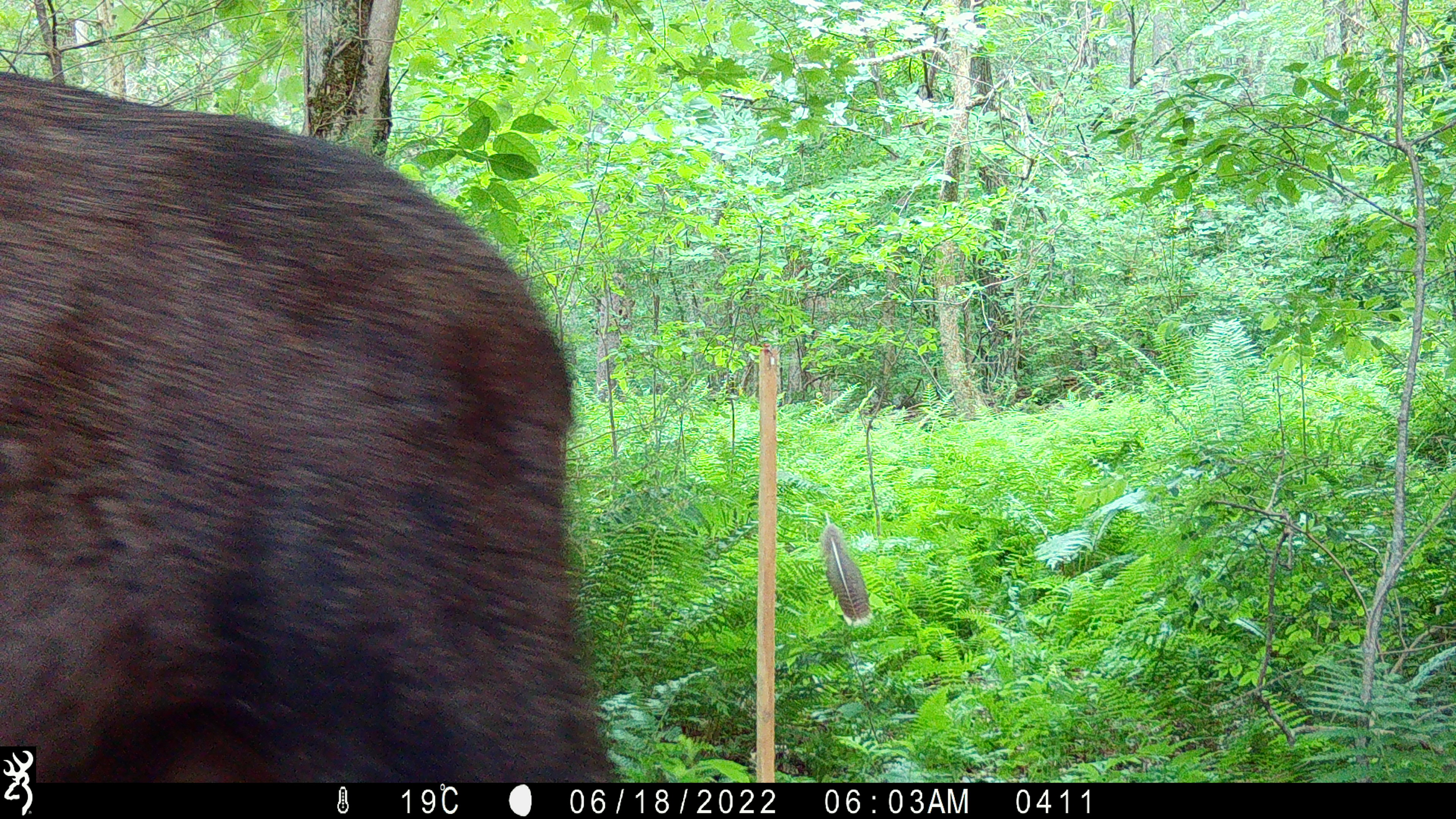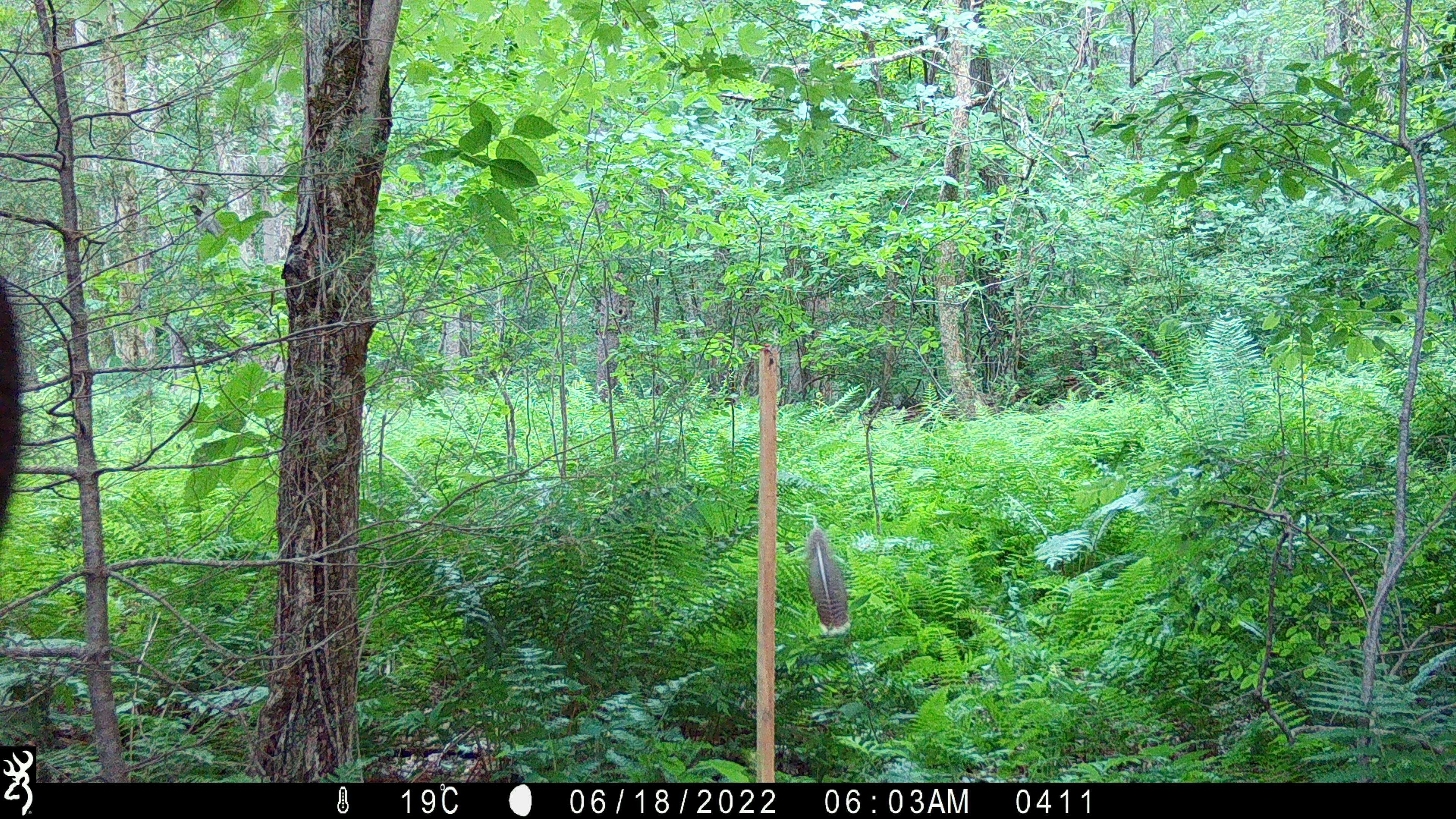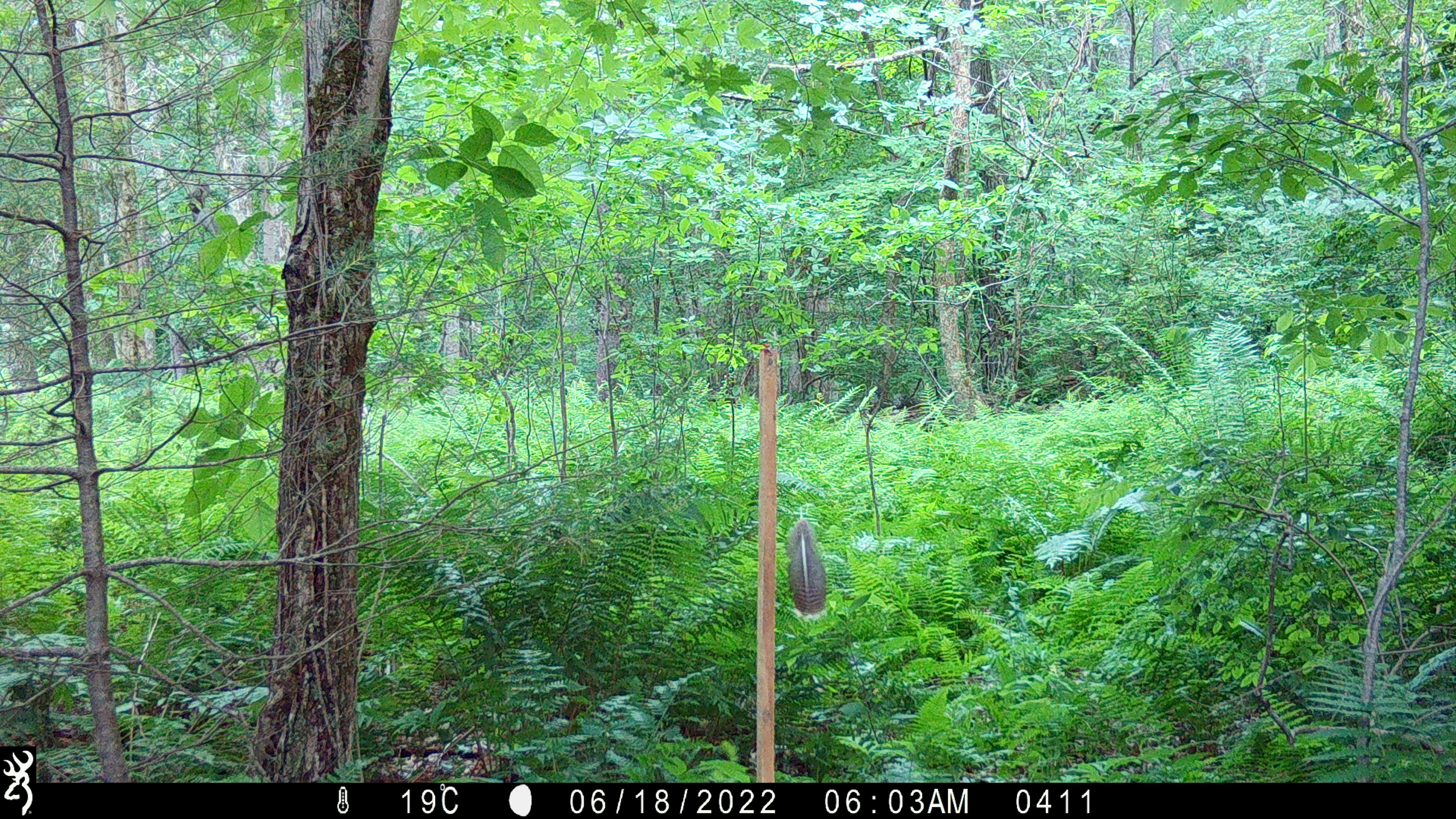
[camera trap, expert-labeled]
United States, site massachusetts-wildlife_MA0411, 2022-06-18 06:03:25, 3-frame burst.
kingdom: Animalia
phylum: Chordata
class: Mammalia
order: Artiodactyla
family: Cervidae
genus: Alces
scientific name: Alces alces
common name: moose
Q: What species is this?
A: Moose (Alces alces).